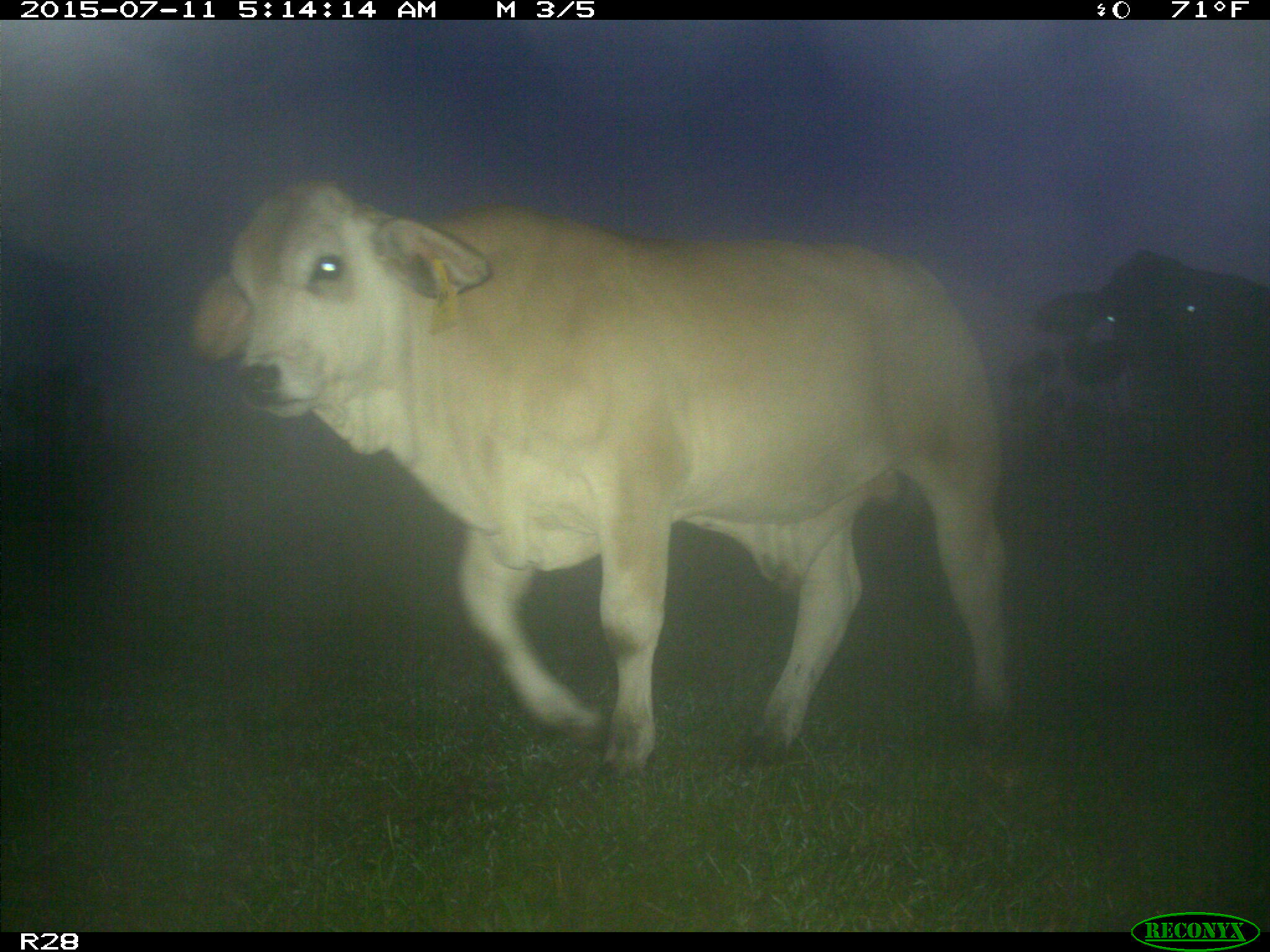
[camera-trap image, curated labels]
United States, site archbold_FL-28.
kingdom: Animalia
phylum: Chordata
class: Mammalia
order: Artiodactyla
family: Bovidae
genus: Bos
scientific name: Bos taurus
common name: domestic cow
Bos taurus (domestic cow).